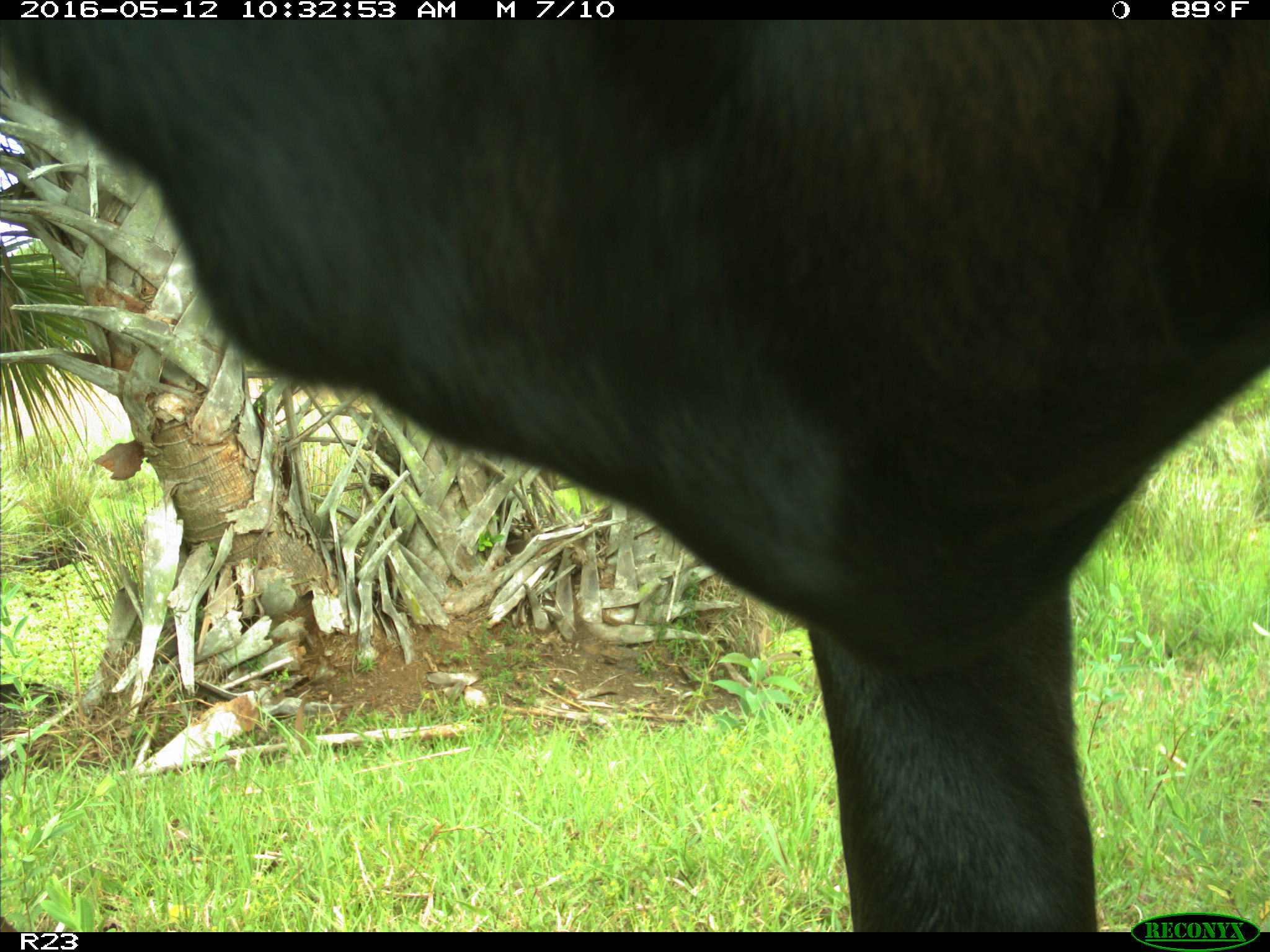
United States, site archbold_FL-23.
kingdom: Animalia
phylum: Chordata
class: Mammalia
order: Artiodactyla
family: Bovidae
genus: Bos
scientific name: Bos taurus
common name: domestic cow